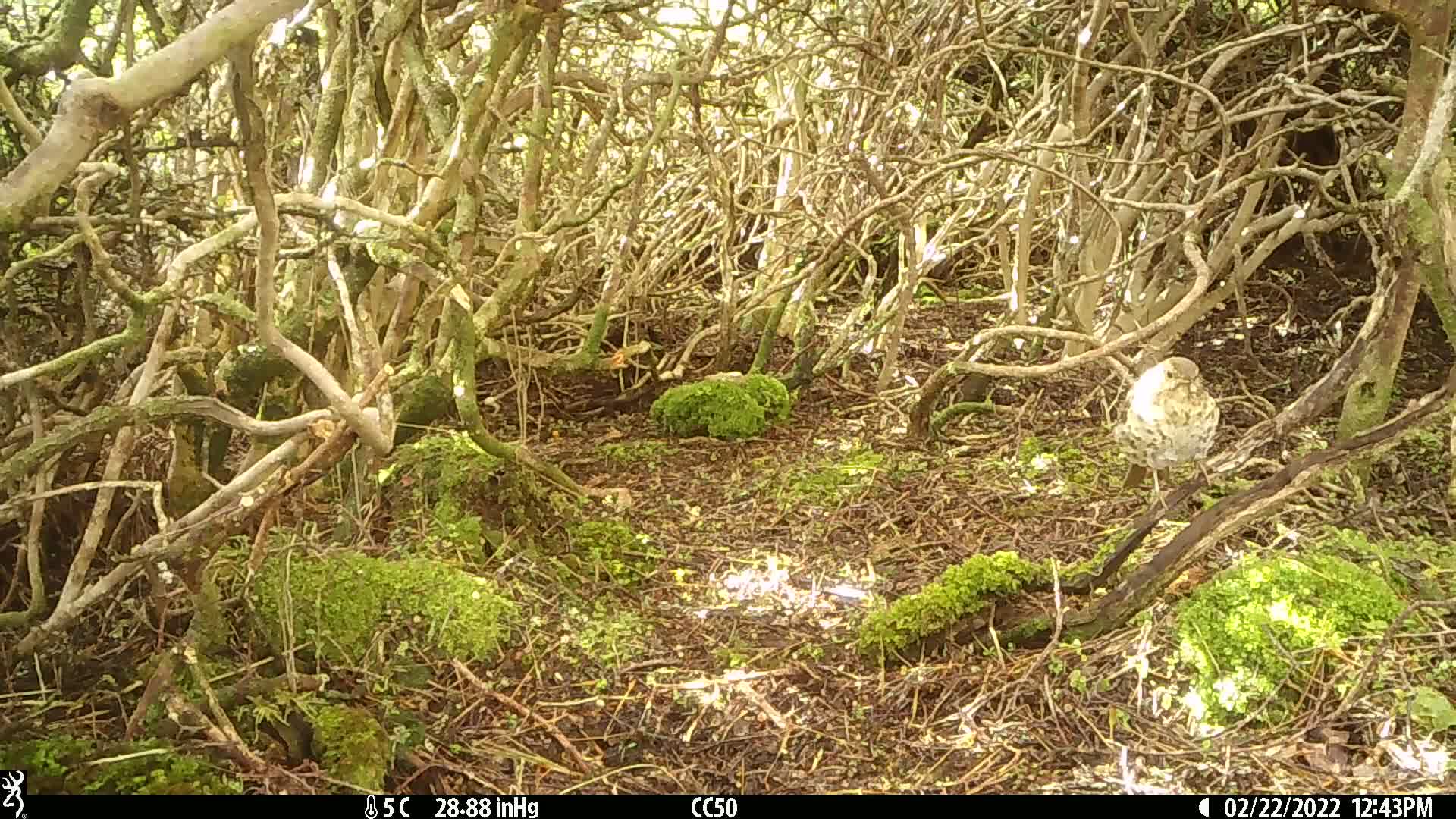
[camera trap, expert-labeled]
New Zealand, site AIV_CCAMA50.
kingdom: Animalia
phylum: Chordata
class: Aves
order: Passeriformes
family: Turdidae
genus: Turdus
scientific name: Turdus philomelos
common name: song thrush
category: thrush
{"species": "thrush (song thrush) (Turdus philomelos)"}